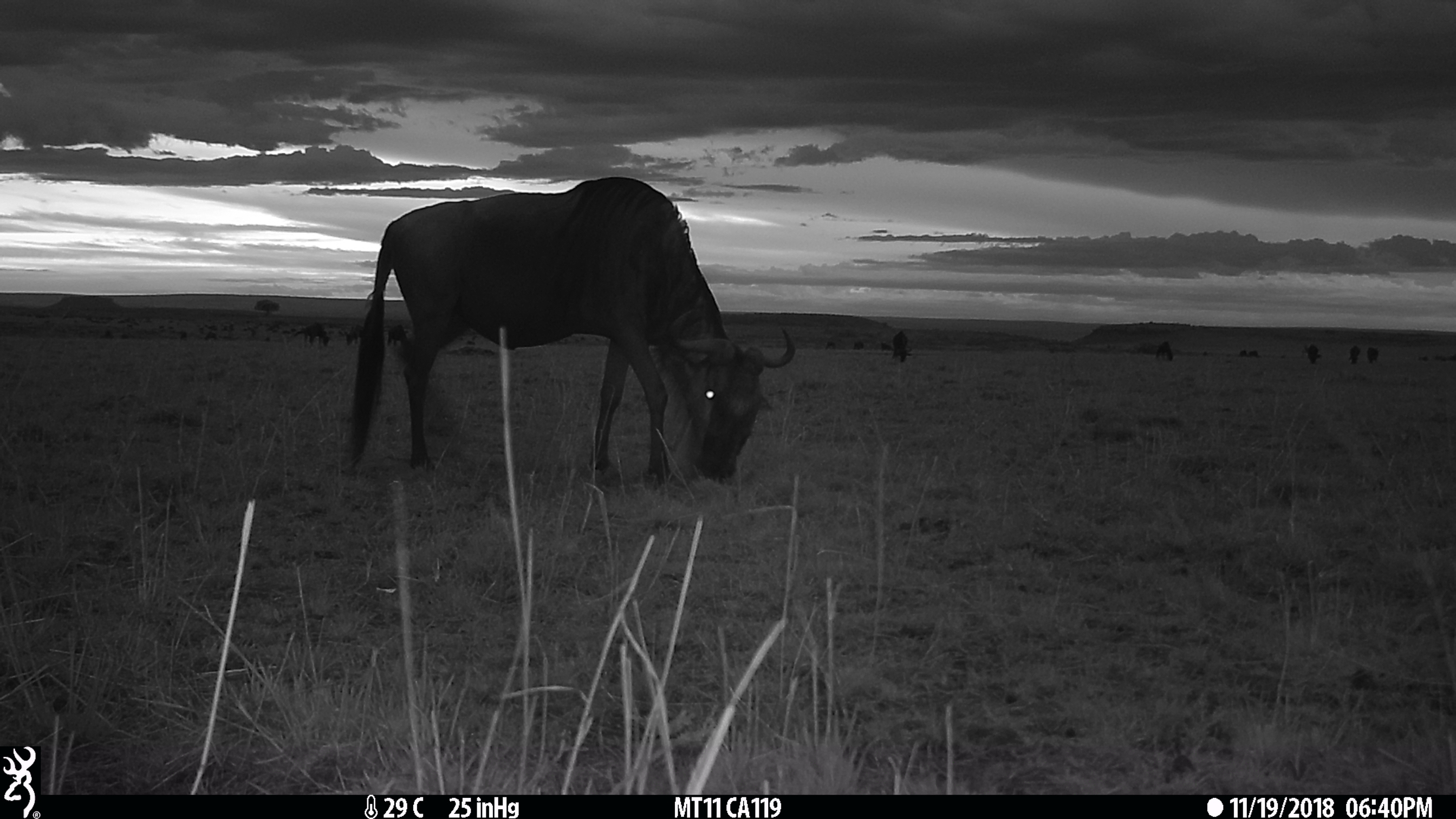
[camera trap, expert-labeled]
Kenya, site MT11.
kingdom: Animalia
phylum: Chordata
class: Mammalia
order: Artiodactyla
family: Bovidae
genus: Connochaetes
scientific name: Connochaetes taurinus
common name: blue wildebeest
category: wildebeest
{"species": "wildebeest (blue wildebeest) (Connochaetes taurinus)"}